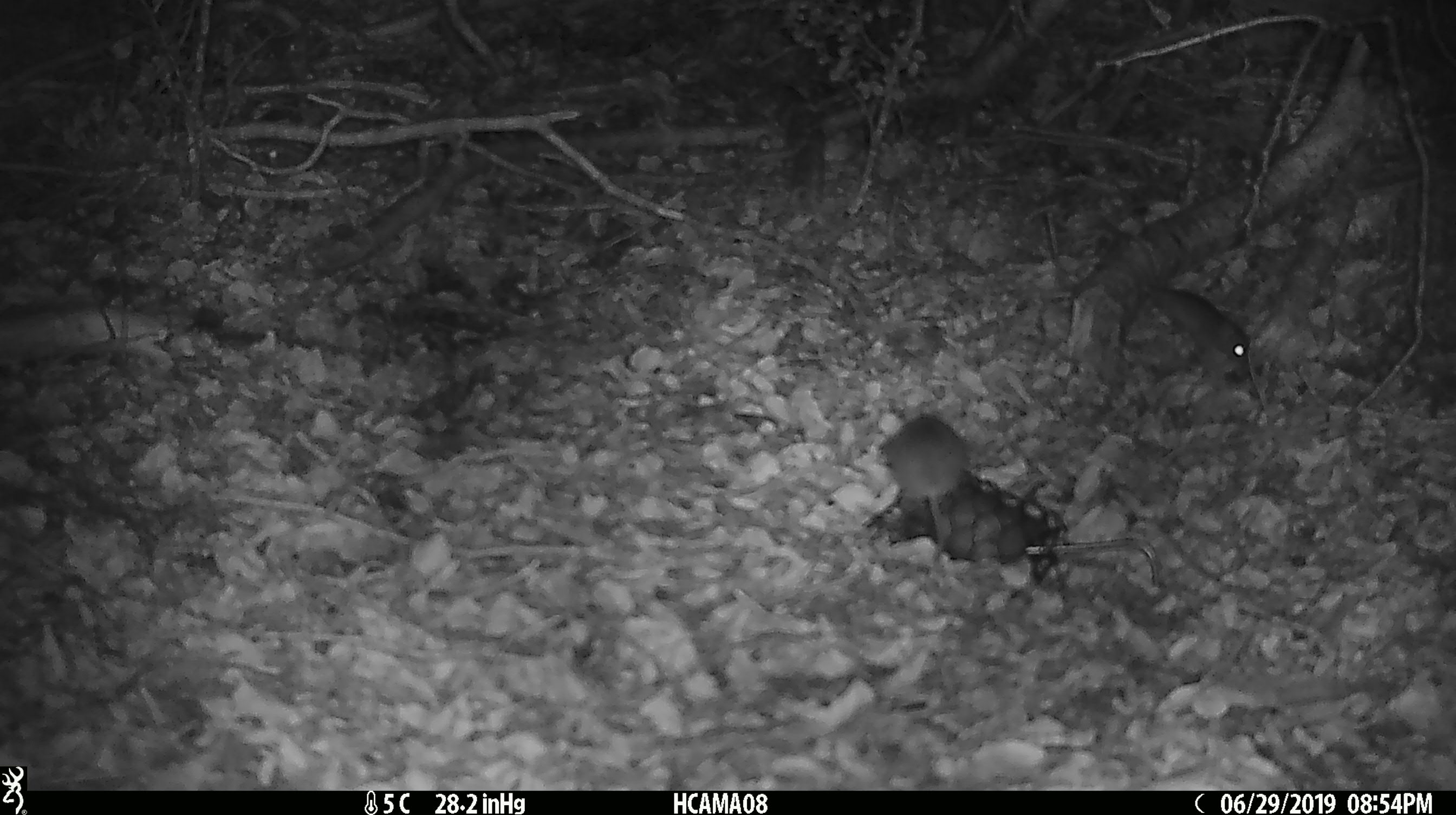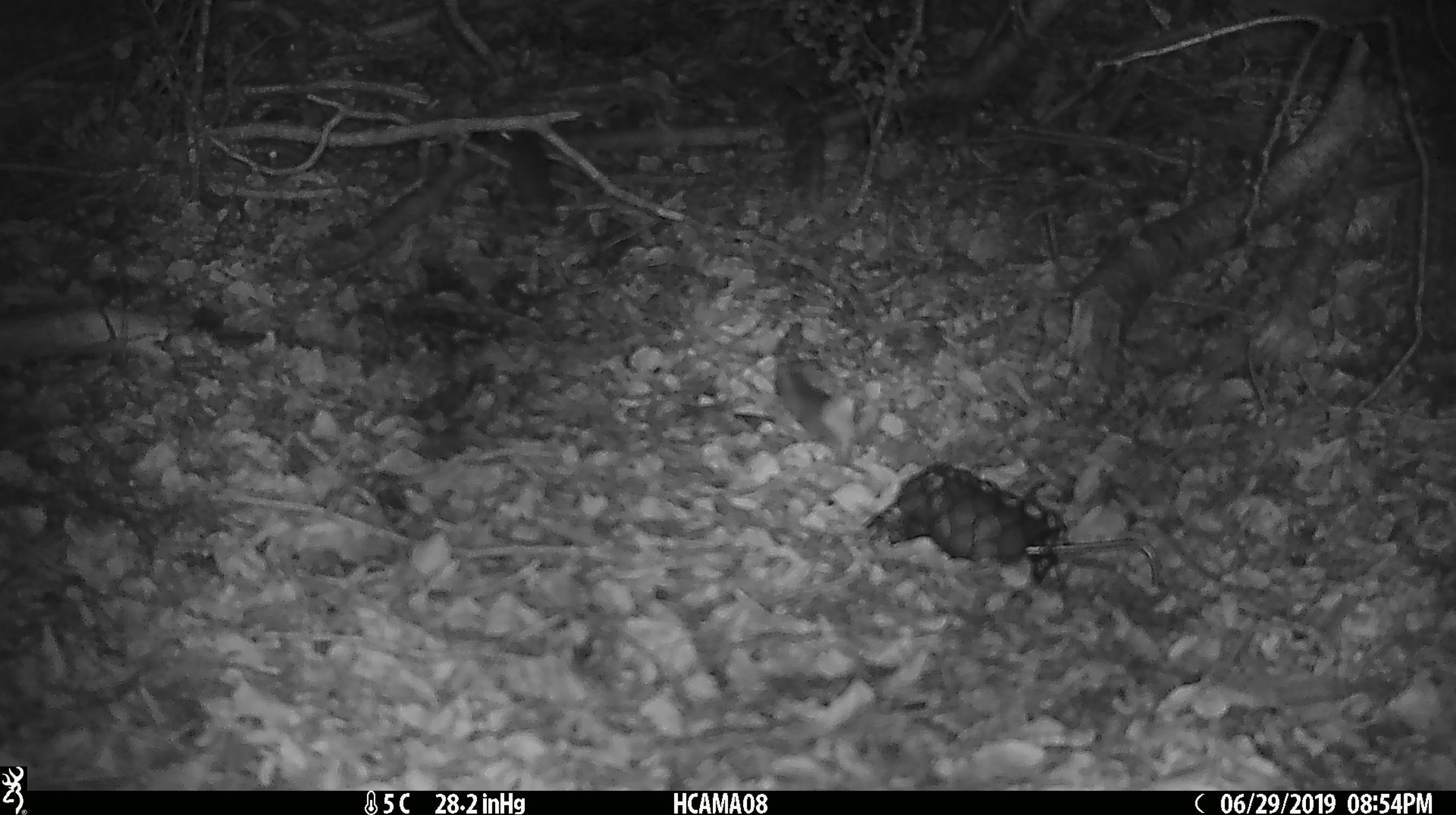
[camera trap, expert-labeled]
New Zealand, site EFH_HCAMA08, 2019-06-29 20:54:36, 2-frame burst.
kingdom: Animalia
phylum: Chordata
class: Mammalia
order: Rodentia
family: Muridae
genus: Mus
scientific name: Mus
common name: mouse